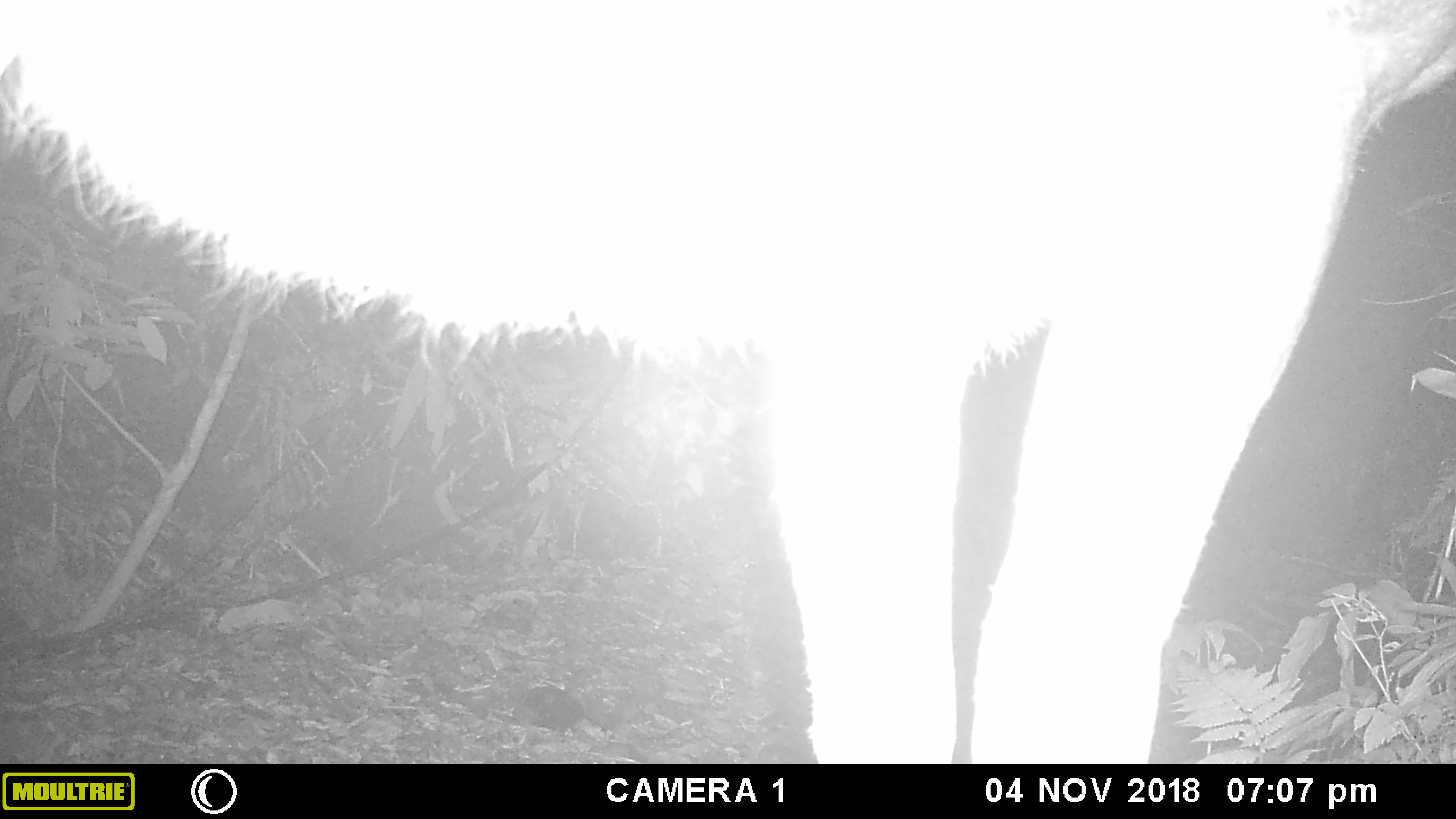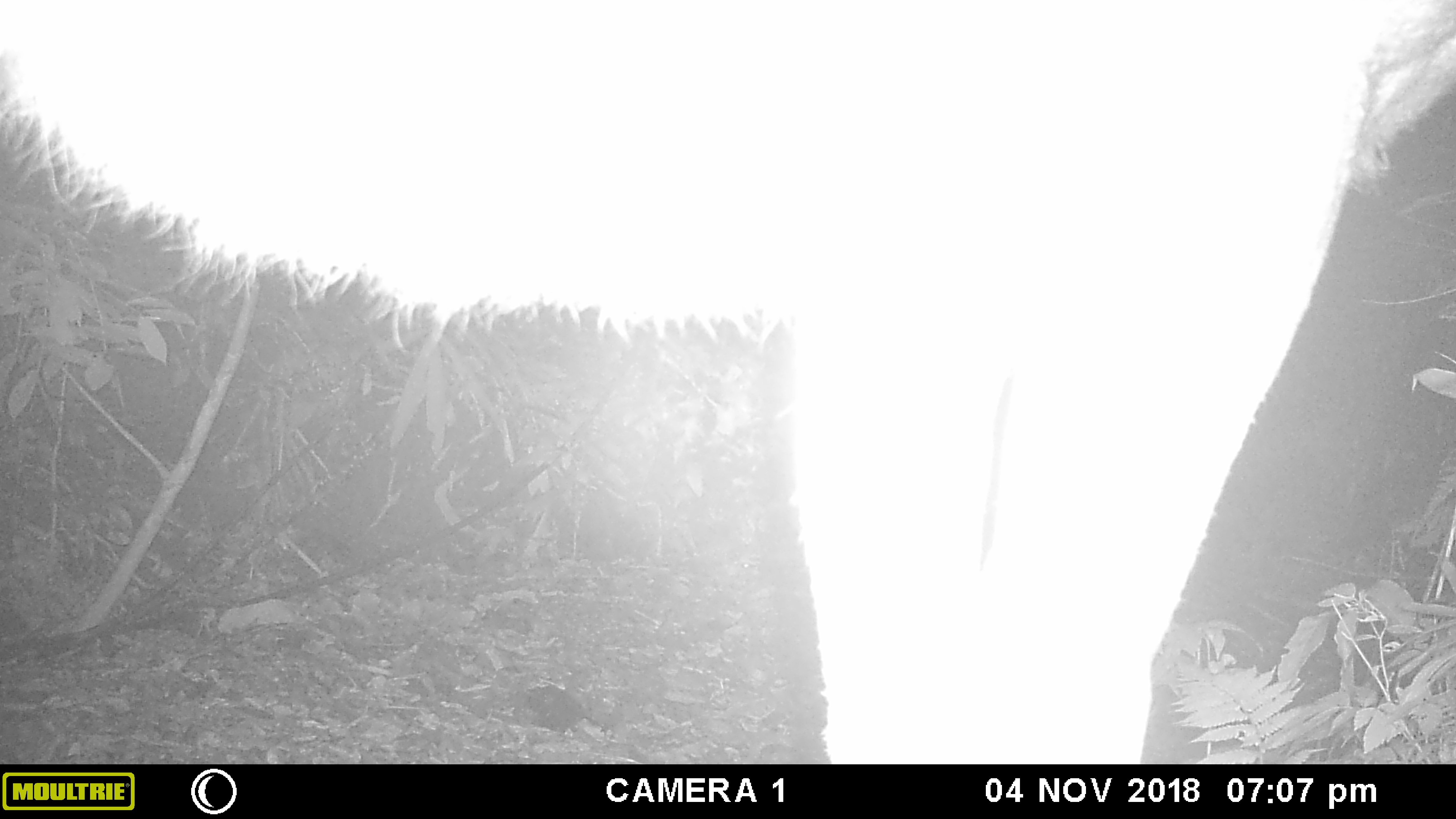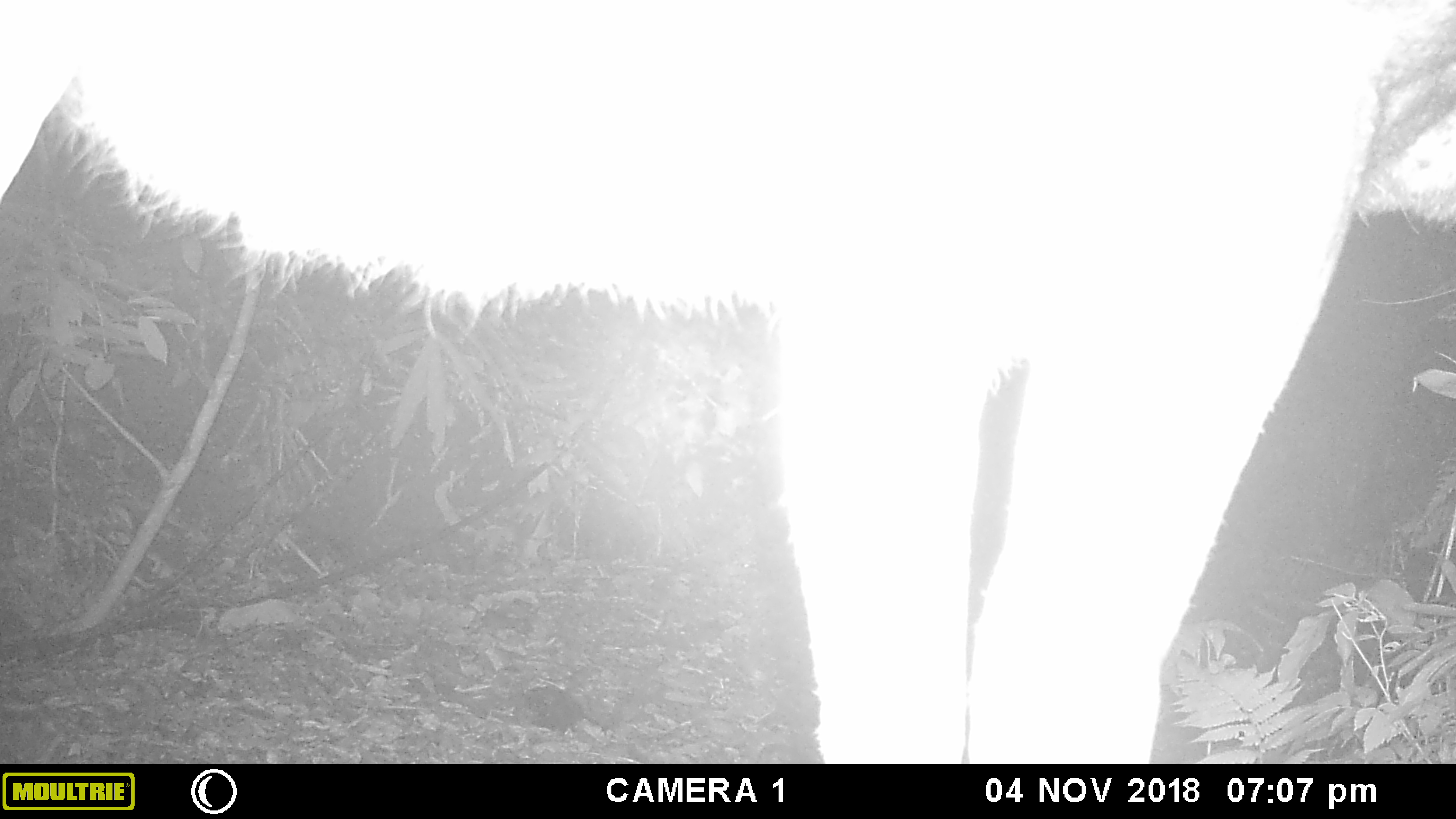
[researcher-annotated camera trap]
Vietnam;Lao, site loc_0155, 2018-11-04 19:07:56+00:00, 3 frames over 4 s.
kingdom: Animalia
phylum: Chordata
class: Mammalia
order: Artiodactyla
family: Cervidae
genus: Rusa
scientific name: Rusa unicolor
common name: sambar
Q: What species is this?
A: Sambar (Rusa unicolor).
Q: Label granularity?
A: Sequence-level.